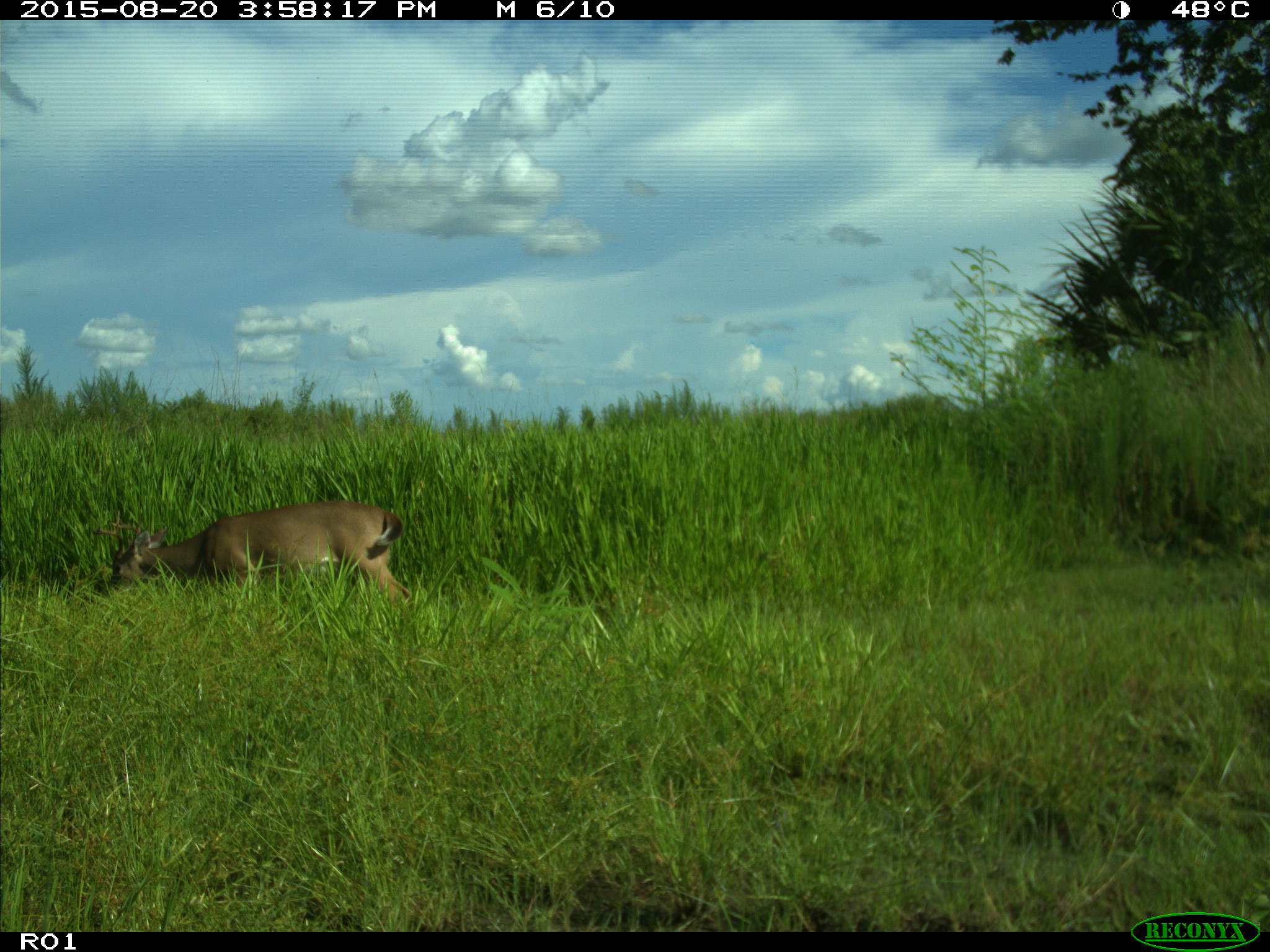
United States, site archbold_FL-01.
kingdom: Animalia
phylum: Chordata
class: Mammalia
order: Artiodactyla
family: Cervidae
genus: Odocoileus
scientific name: Odocoileus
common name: deer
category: unidentified deer